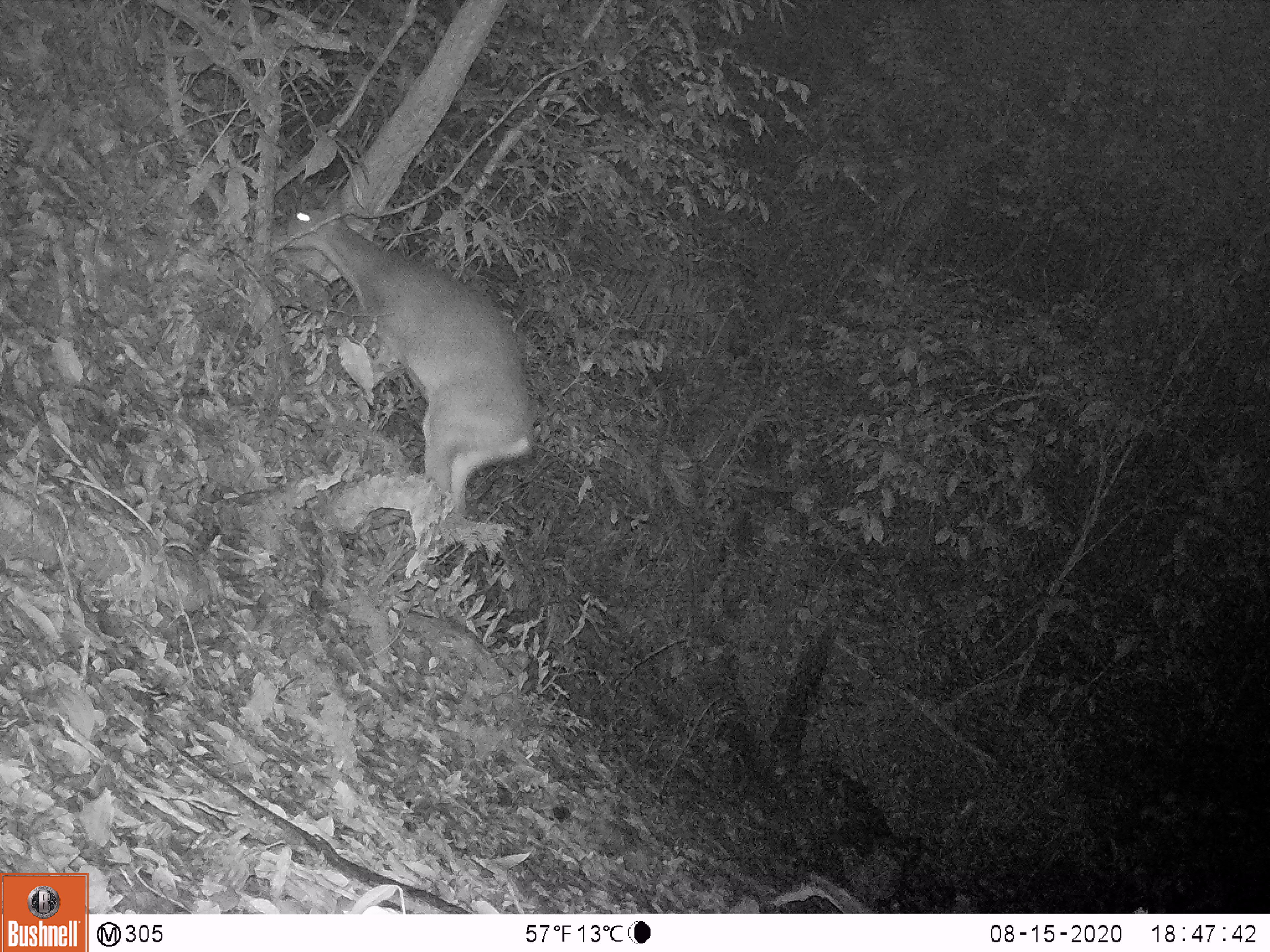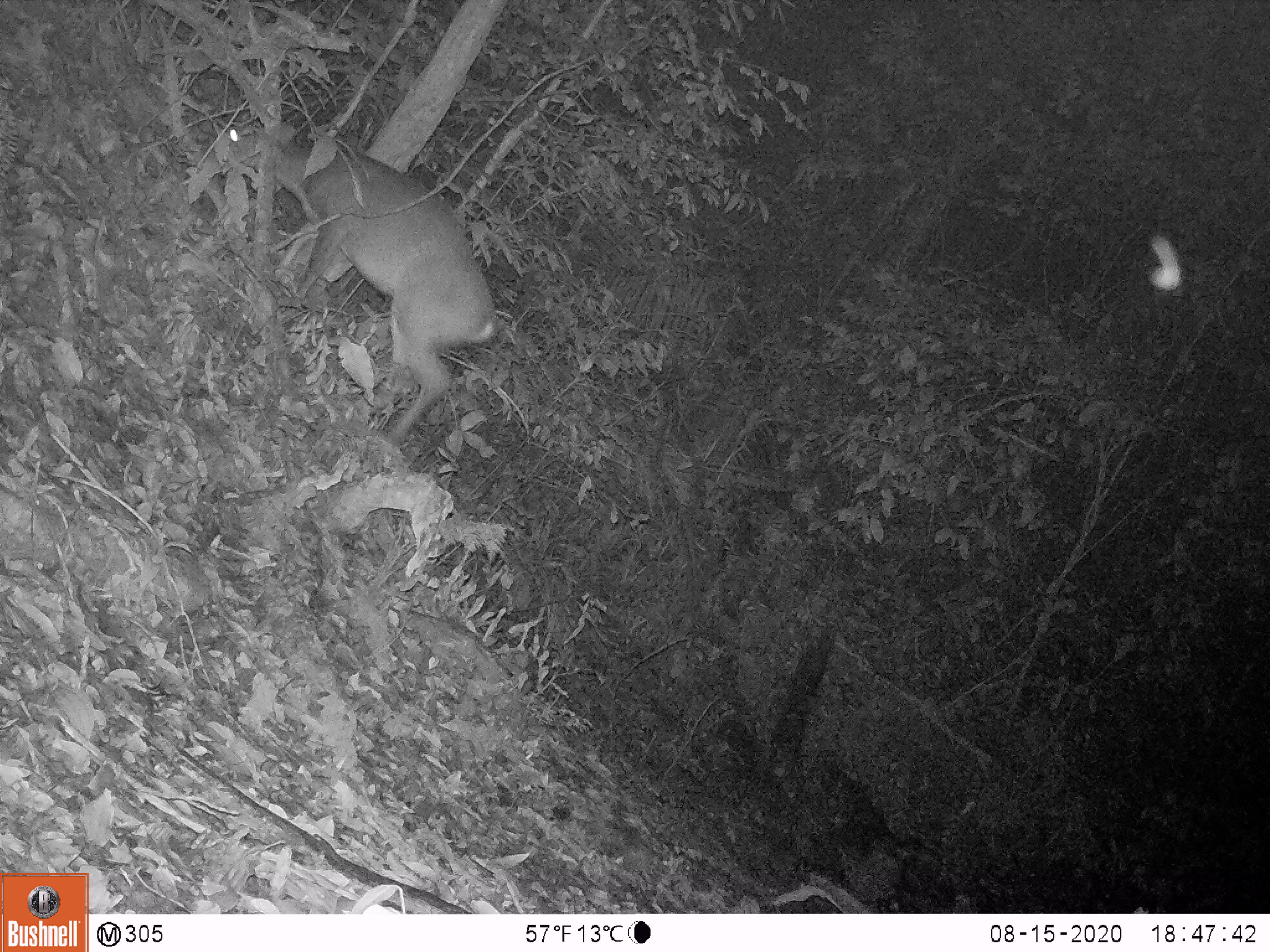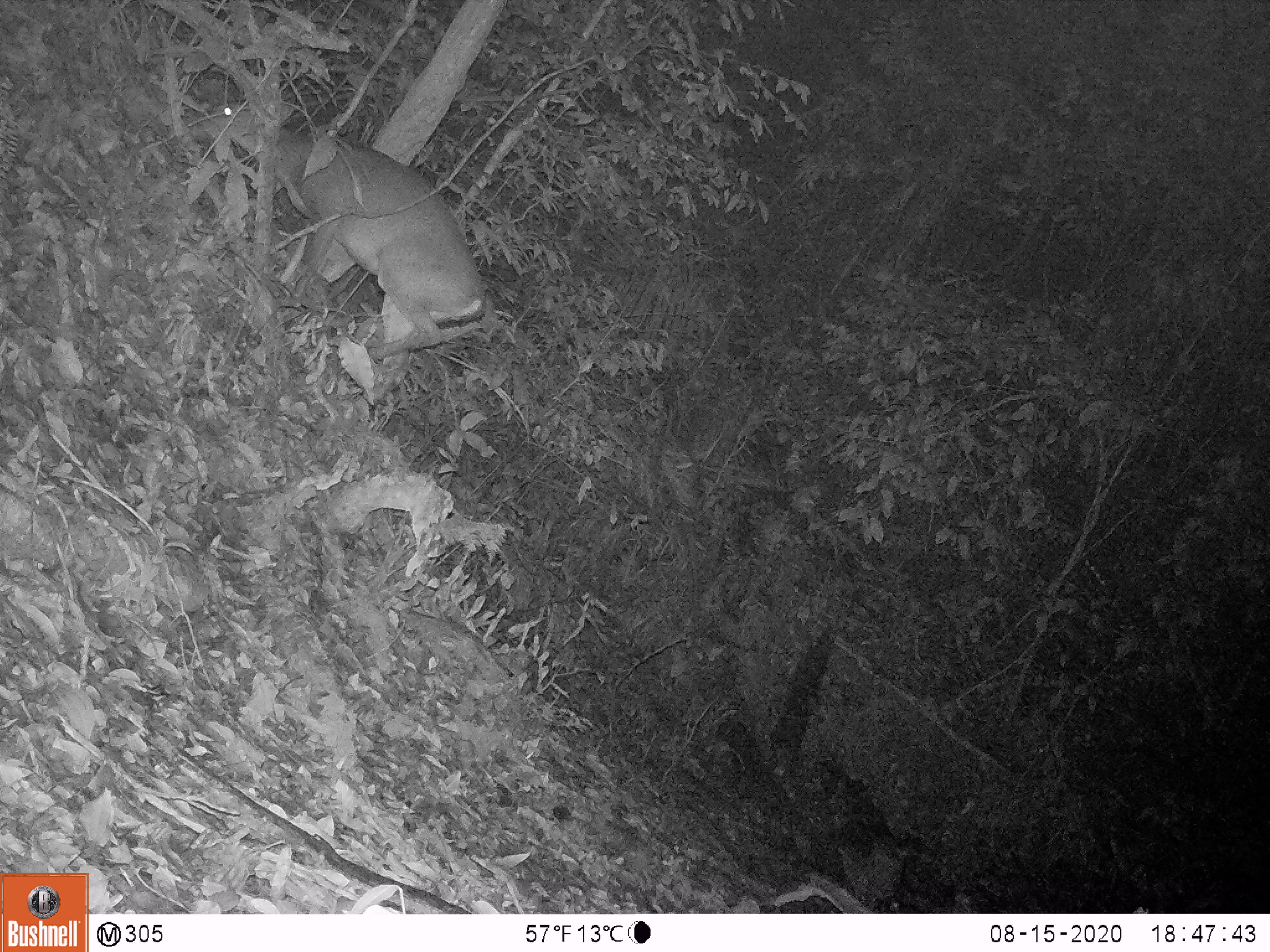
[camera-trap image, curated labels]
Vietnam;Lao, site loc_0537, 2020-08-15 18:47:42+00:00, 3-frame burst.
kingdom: Animalia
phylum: Chordata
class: Mammalia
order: Artiodactyla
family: Cervidae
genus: Muntiacus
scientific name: Muntiacus vuquangensis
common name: large-antlered muntjac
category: large antlered muntjac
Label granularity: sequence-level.